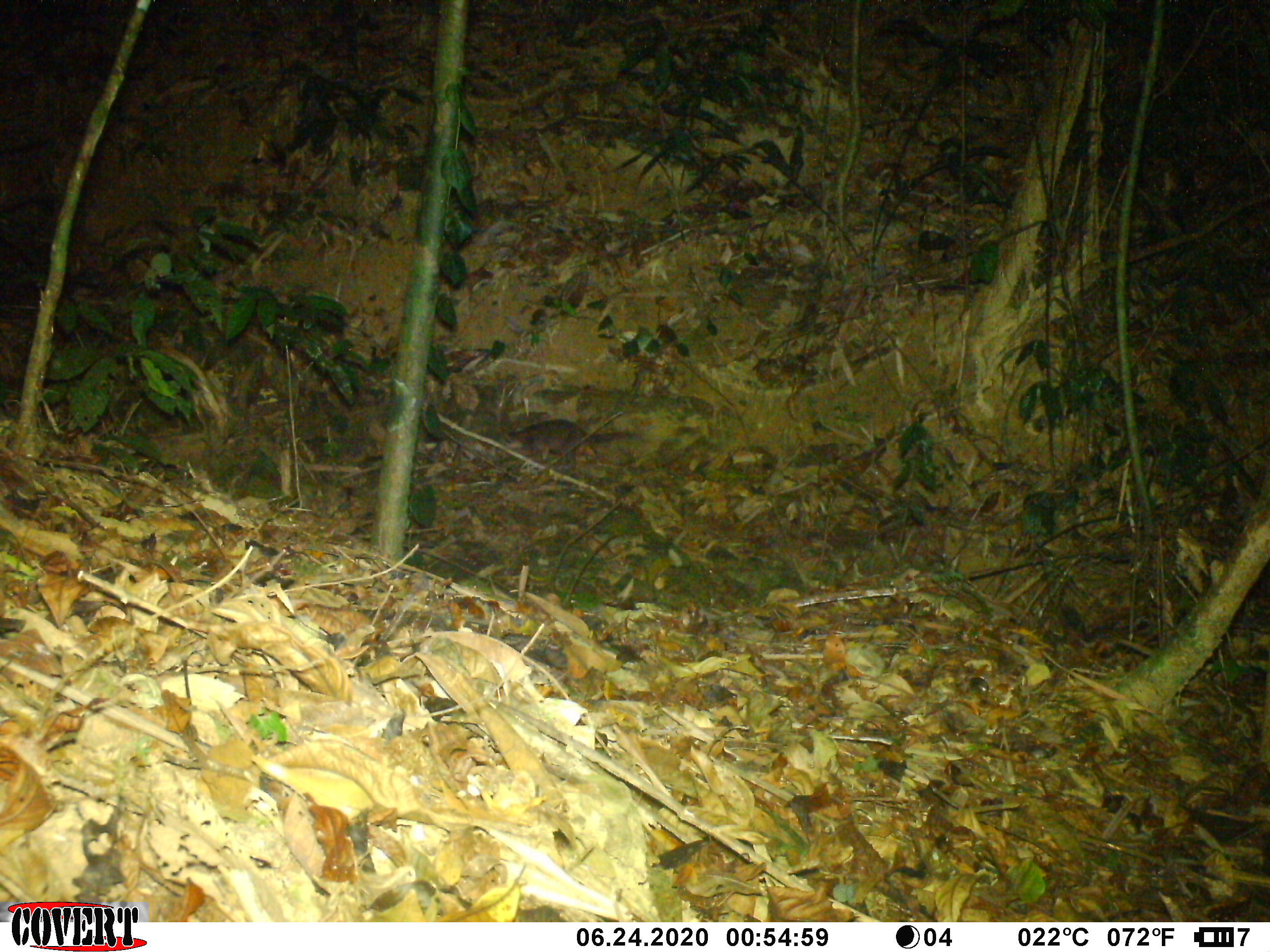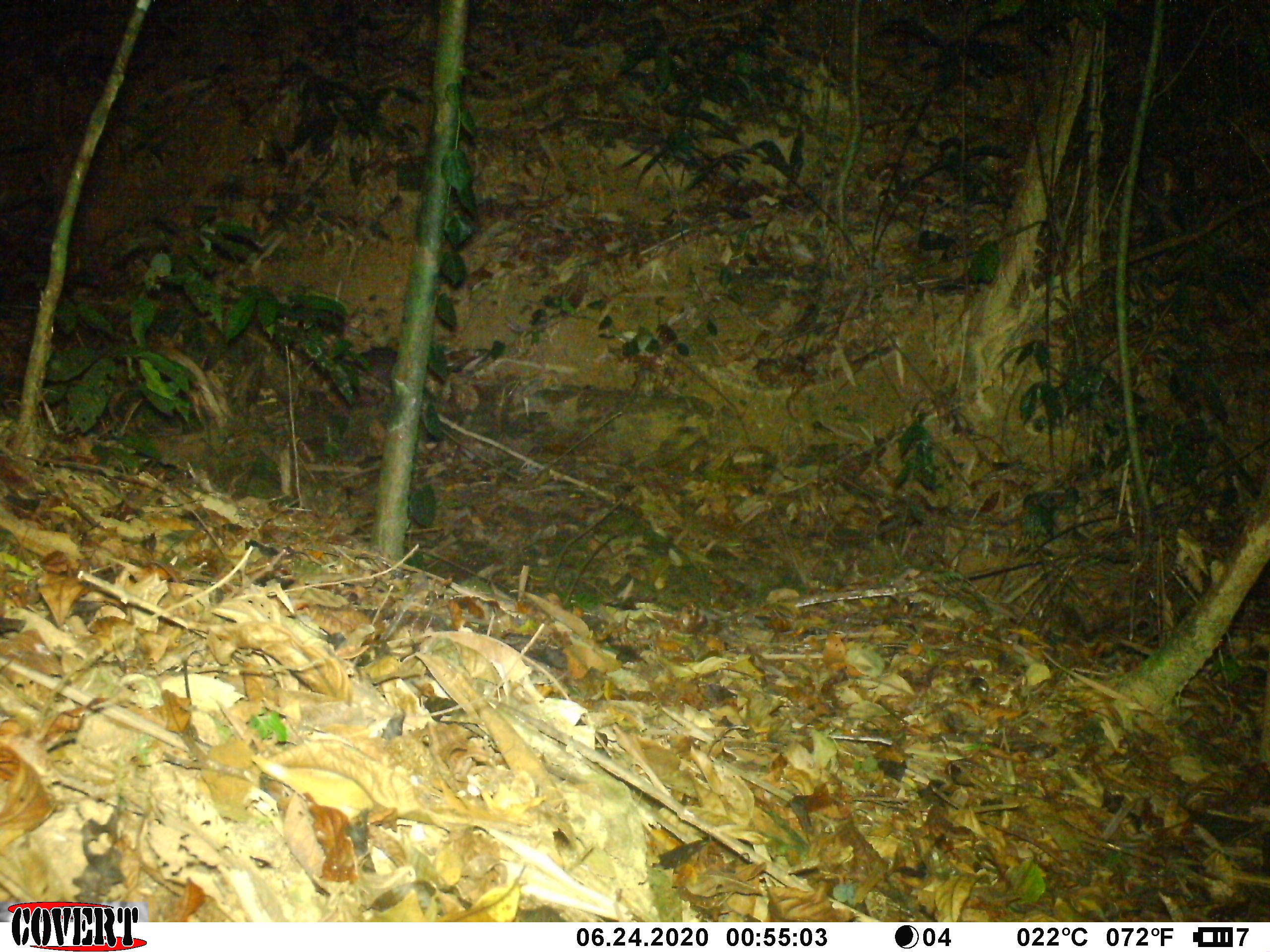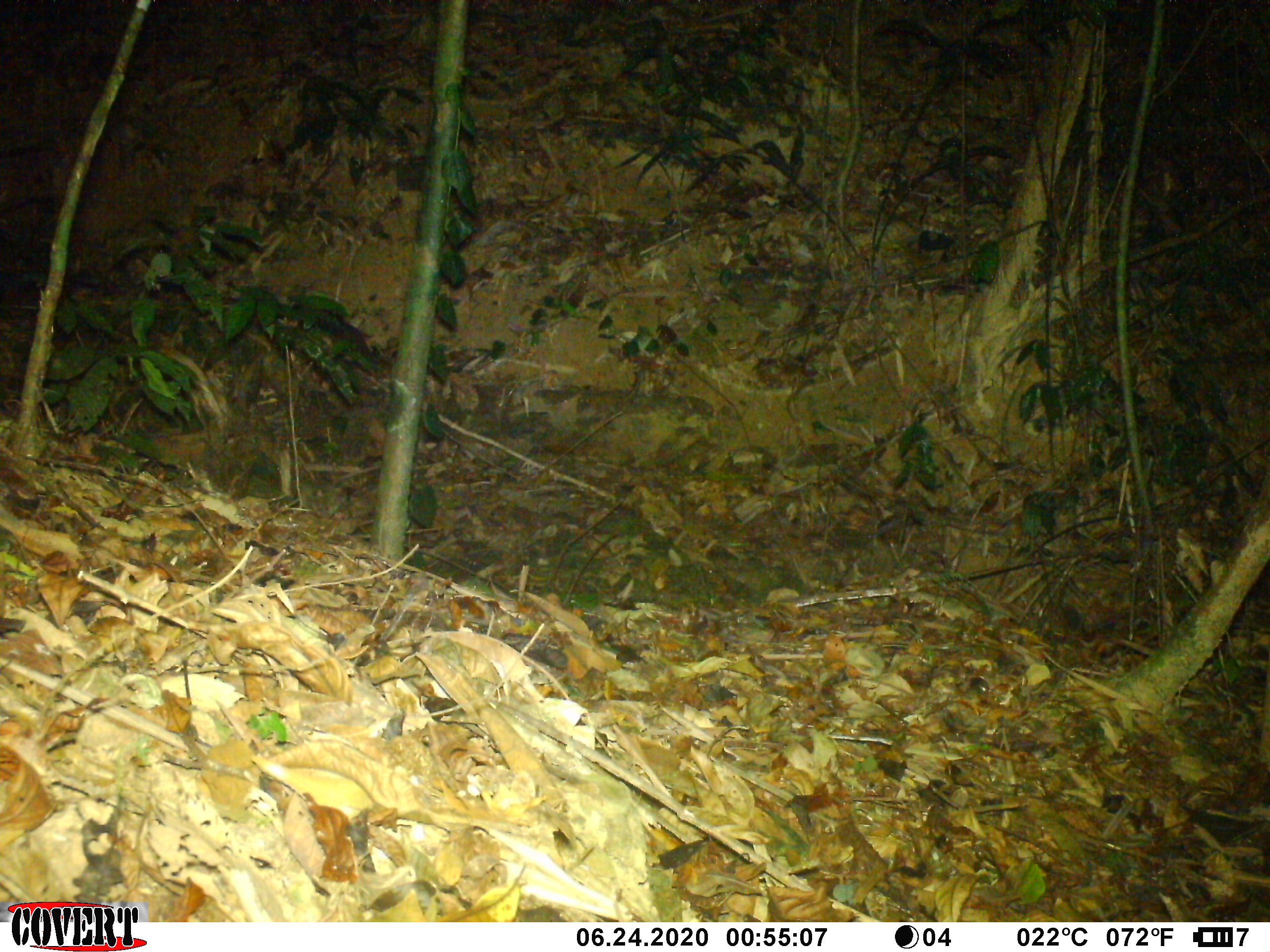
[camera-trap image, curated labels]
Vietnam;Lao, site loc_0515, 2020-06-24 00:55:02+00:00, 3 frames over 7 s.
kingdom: Animalia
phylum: Chordata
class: Mammalia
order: Carnivora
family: Mustelidae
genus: Melogale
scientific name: Melogale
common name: ferret badger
Ferret badger (Melogale). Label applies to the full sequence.